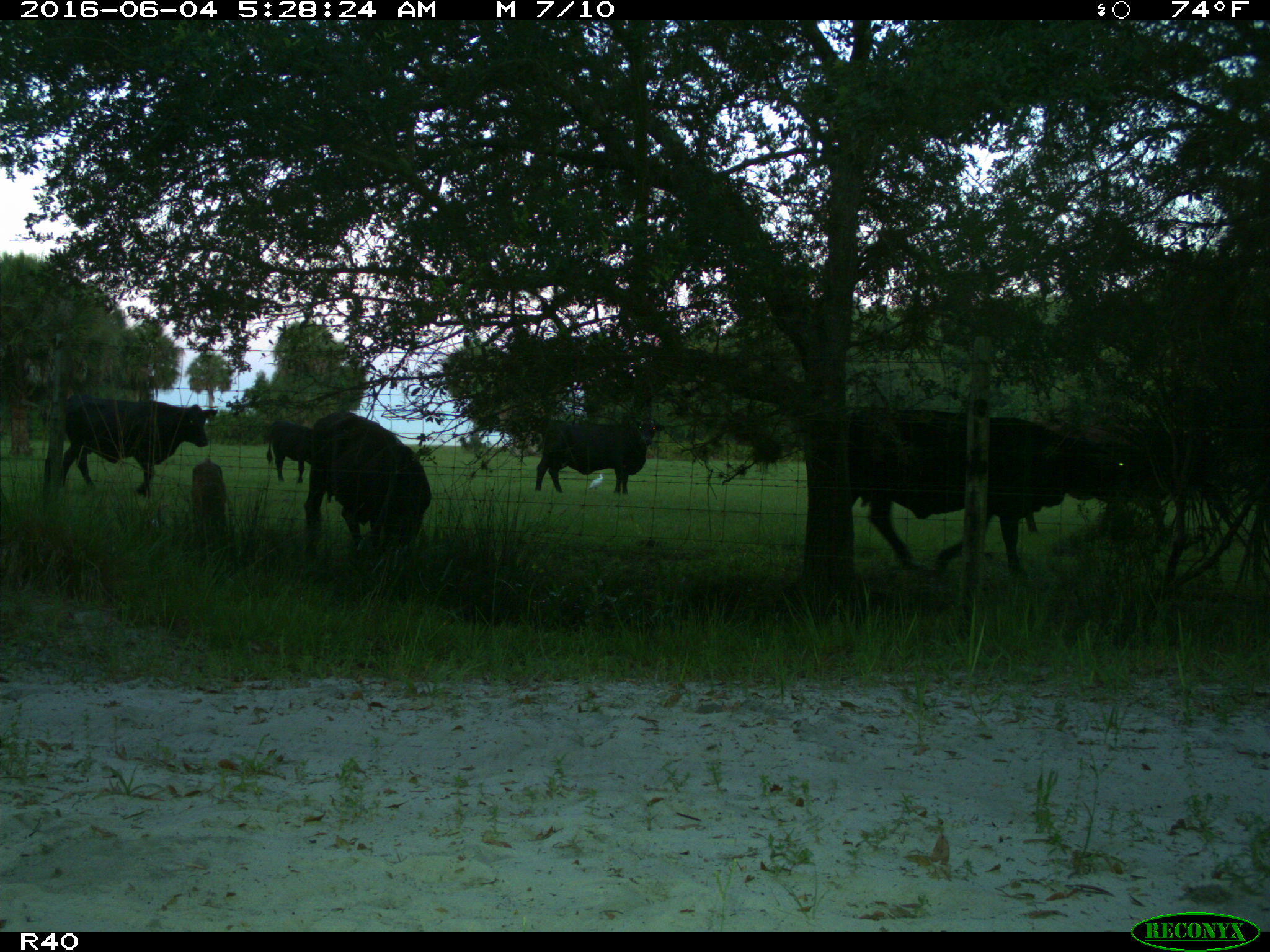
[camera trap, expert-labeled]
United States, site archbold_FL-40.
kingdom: Animalia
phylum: Chordata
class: Mammalia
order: Artiodactyla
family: Bovidae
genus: Bos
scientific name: Bos taurus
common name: domestic cow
Bos taurus (domestic cow).